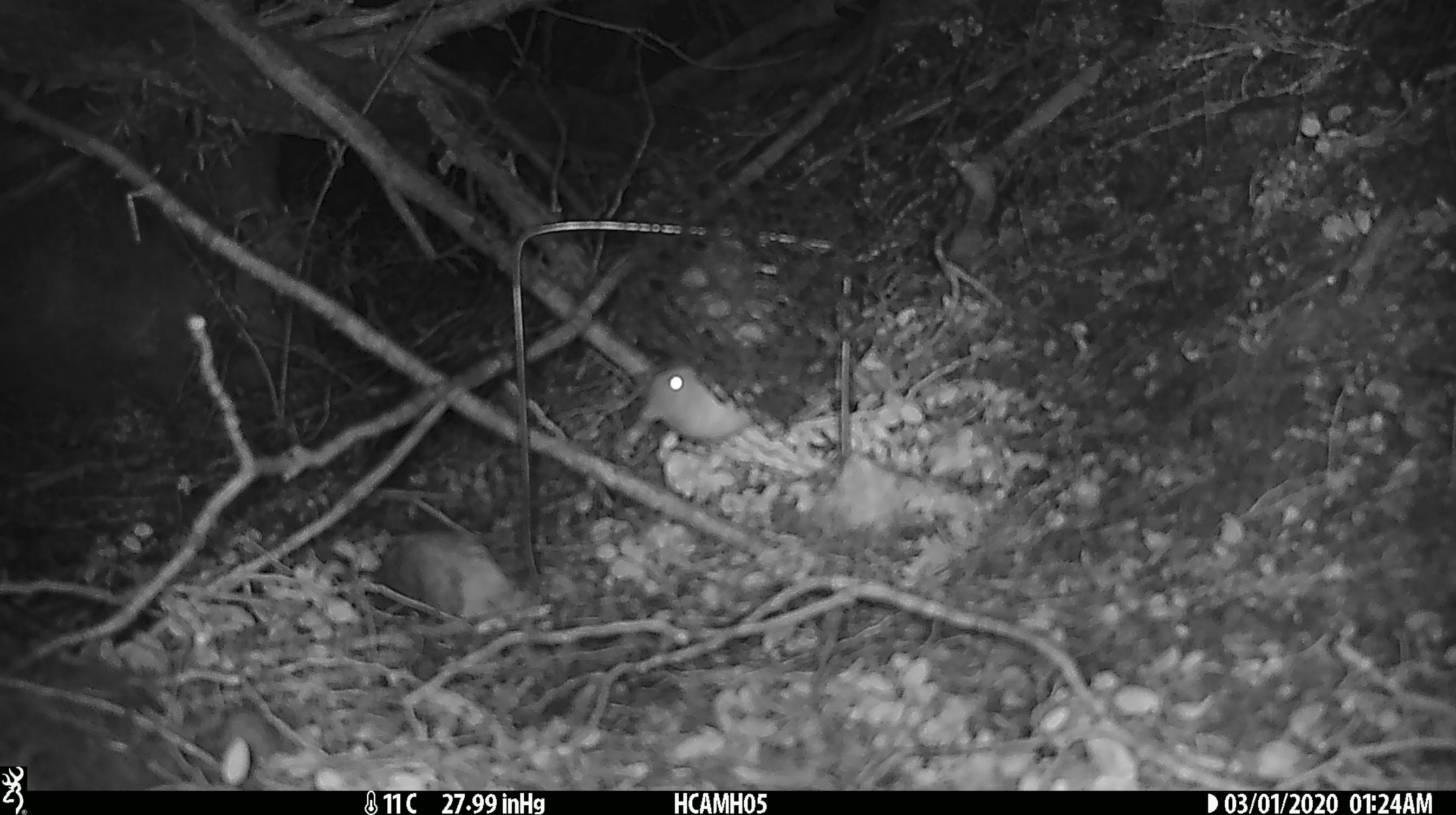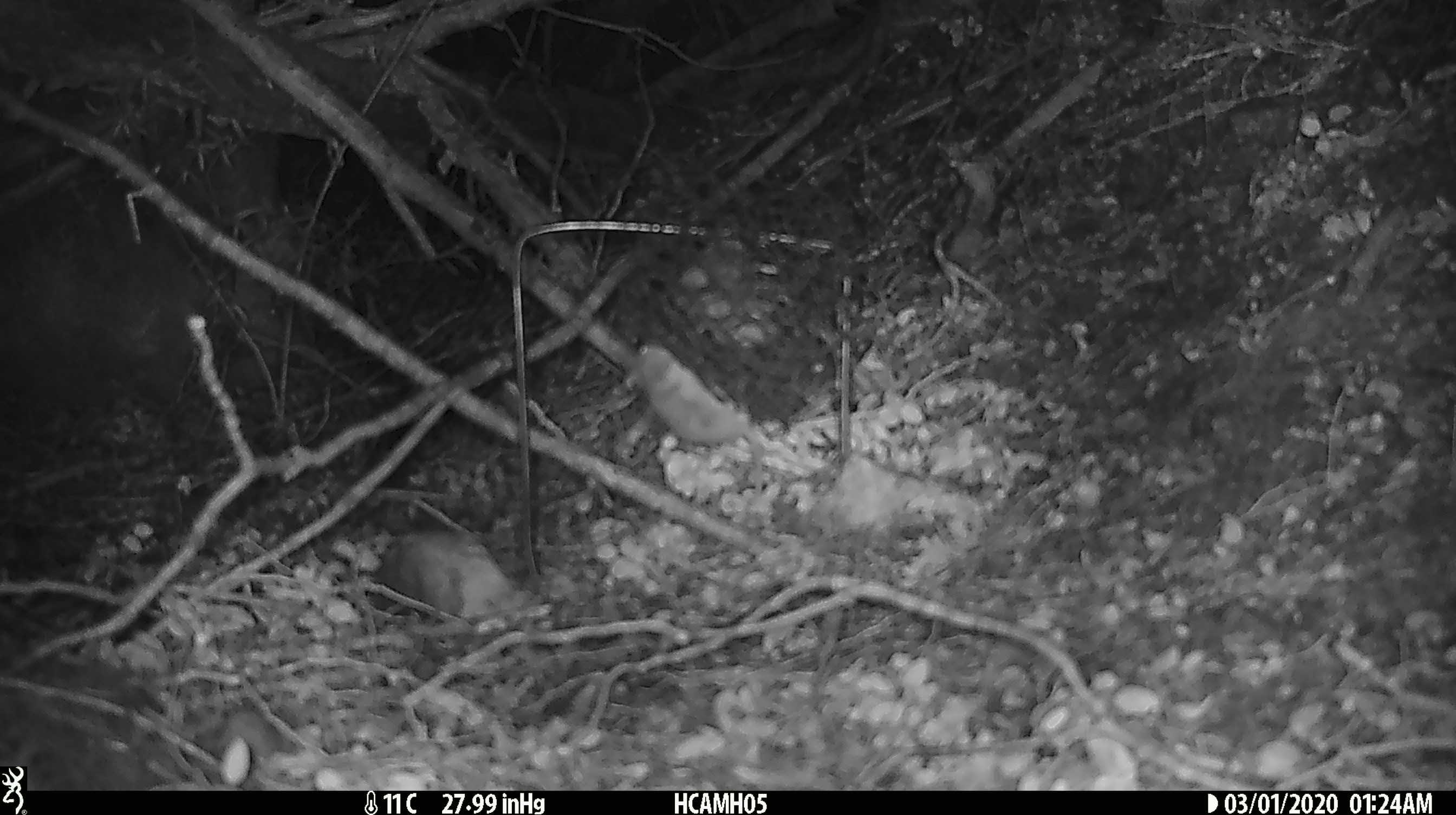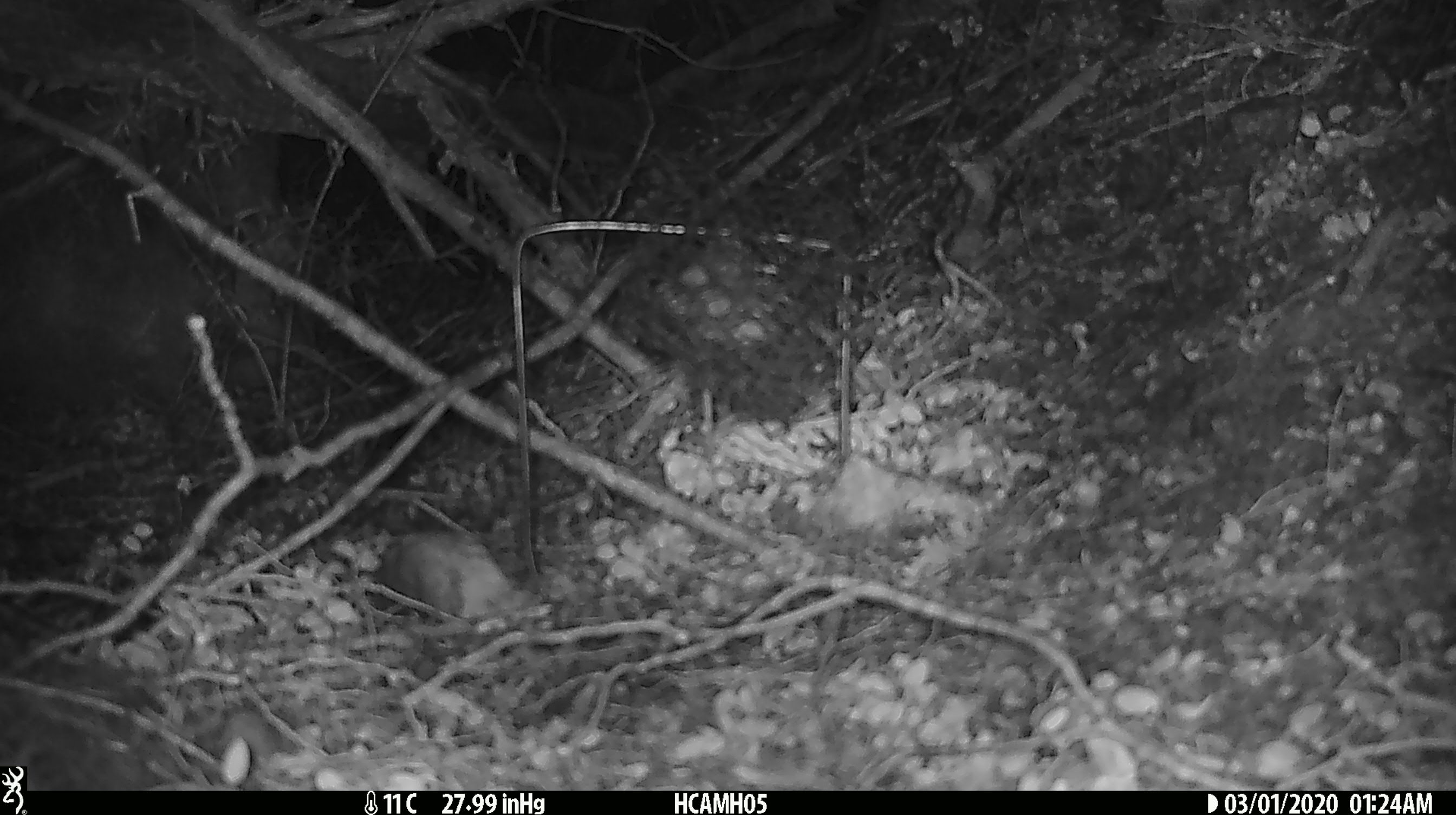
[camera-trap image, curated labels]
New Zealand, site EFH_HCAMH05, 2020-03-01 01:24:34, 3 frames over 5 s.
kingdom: Animalia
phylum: Chordata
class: Mammalia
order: Rodentia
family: Muridae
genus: Mus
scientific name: Mus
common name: mouse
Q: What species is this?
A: Mouse (Mus).